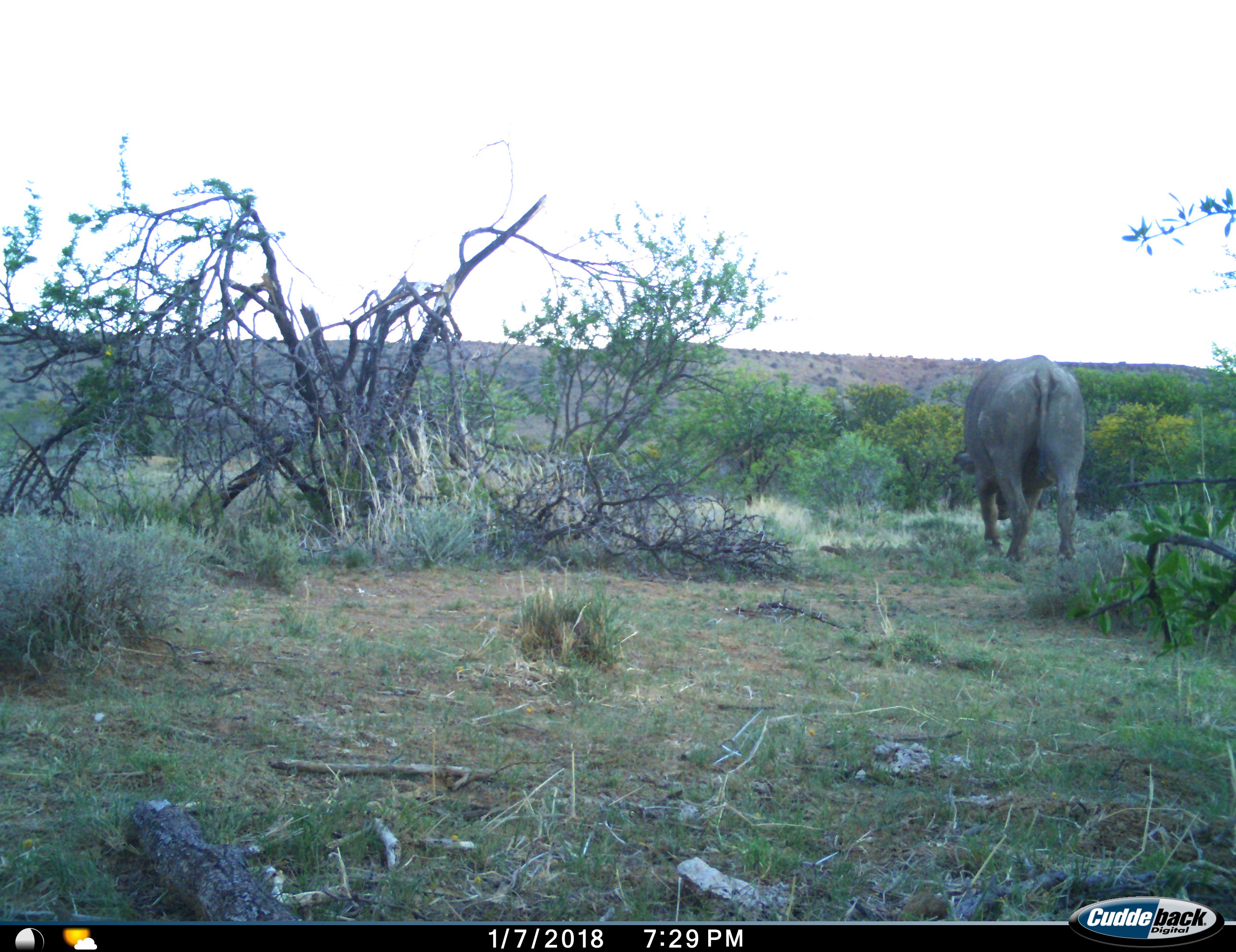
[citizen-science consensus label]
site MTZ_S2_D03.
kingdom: Animalia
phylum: Chordata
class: Mammalia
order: Artiodactyla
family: Bovidae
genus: Syncerus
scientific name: Syncerus caffer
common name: african buffalo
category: buffalo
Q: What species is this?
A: Buffalo (african buffalo) (Syncerus caffer).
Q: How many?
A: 1.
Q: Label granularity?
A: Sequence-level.